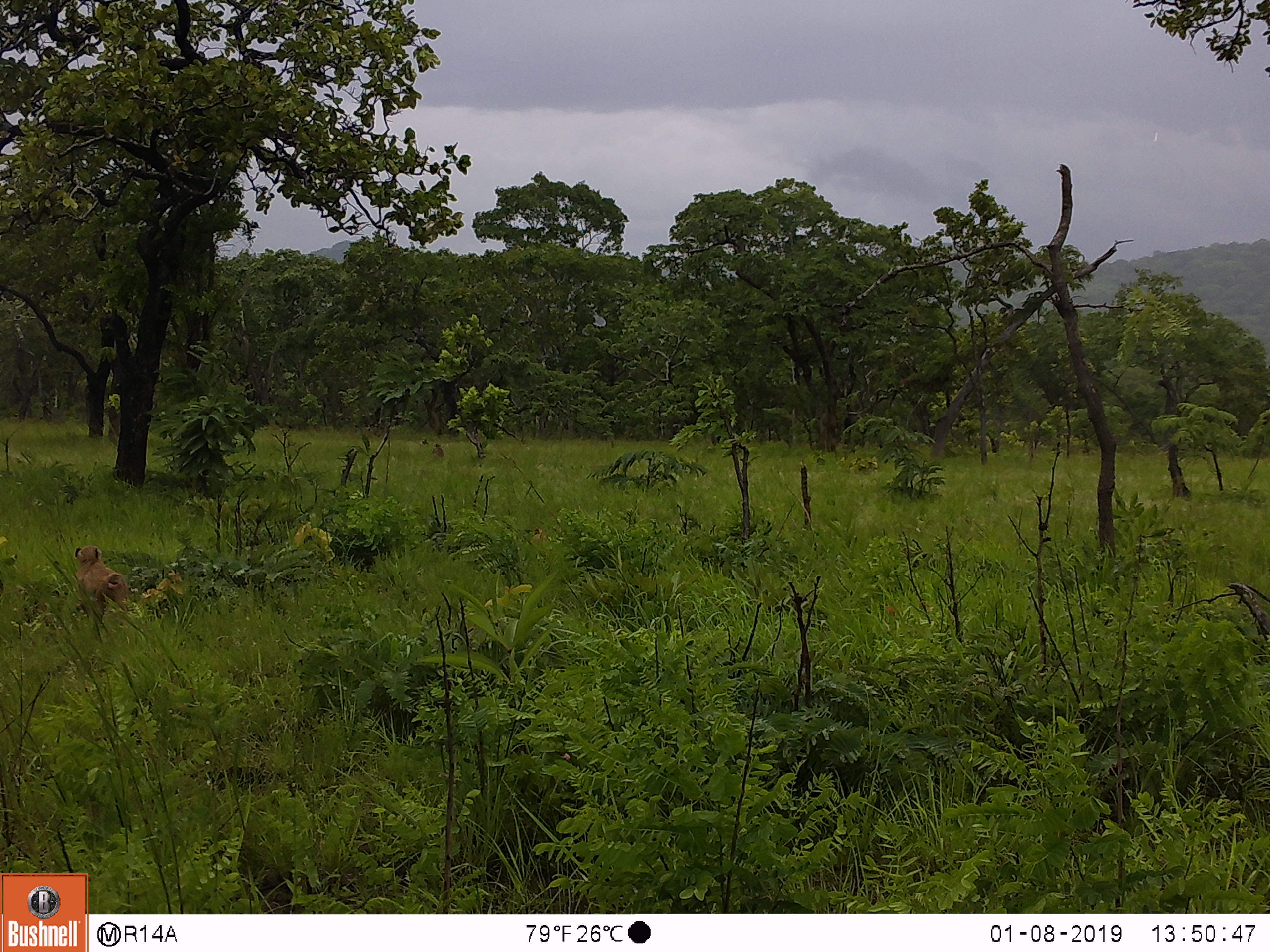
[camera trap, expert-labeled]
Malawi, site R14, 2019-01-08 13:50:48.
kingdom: Animalia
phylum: Chordata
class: Mammalia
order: Primates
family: Cercopithecidae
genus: Papio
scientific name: Papio cynocephalus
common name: yellow baboon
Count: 1.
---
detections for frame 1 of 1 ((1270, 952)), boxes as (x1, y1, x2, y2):
yellow baboon: (70, 544, 133, 619)